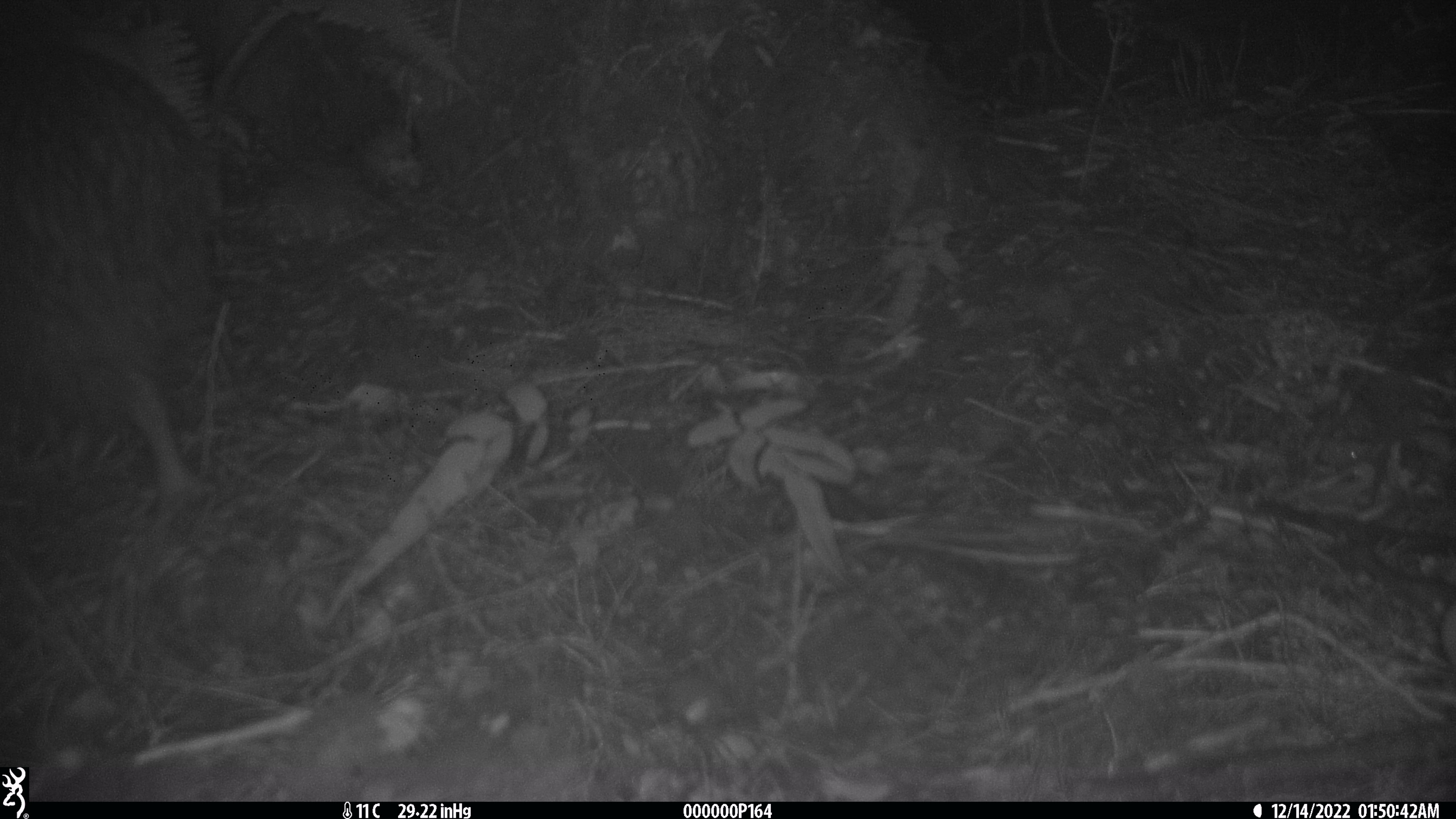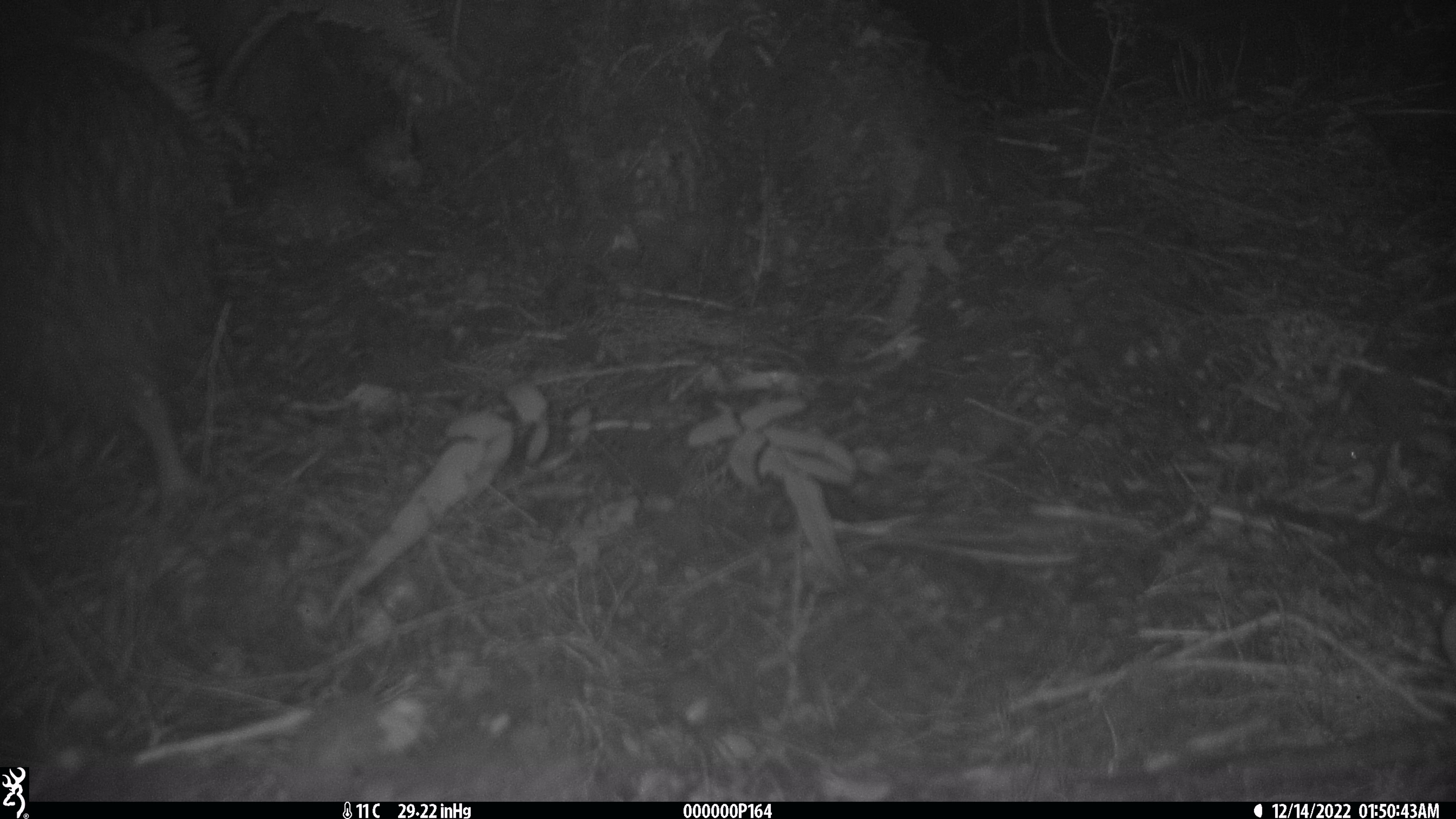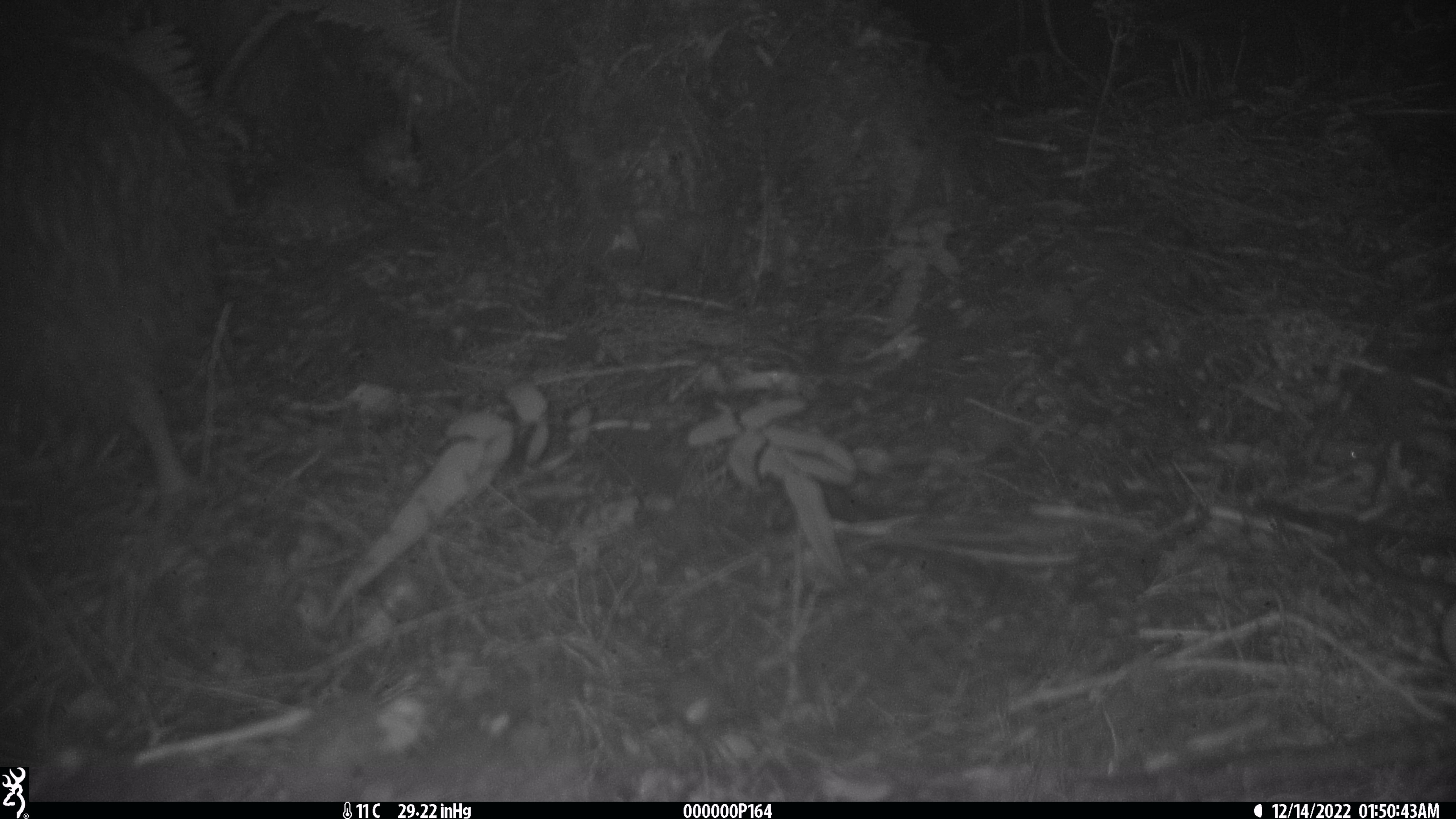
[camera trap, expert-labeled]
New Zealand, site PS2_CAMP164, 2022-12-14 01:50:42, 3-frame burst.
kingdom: Animalia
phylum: Chordata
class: Aves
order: Apterygiformes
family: Apterygidae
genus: Apteryx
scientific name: Apteryx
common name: kiwi